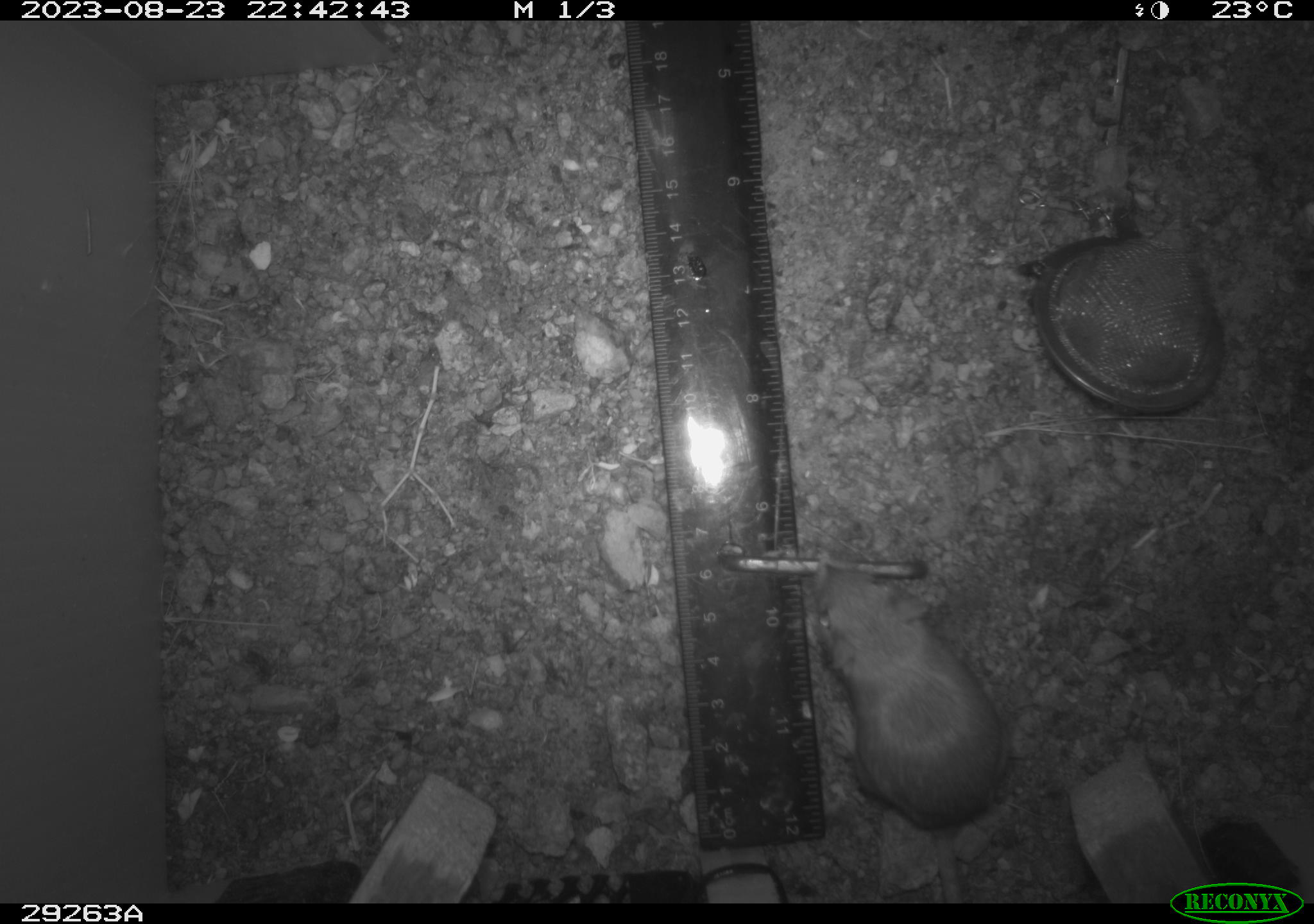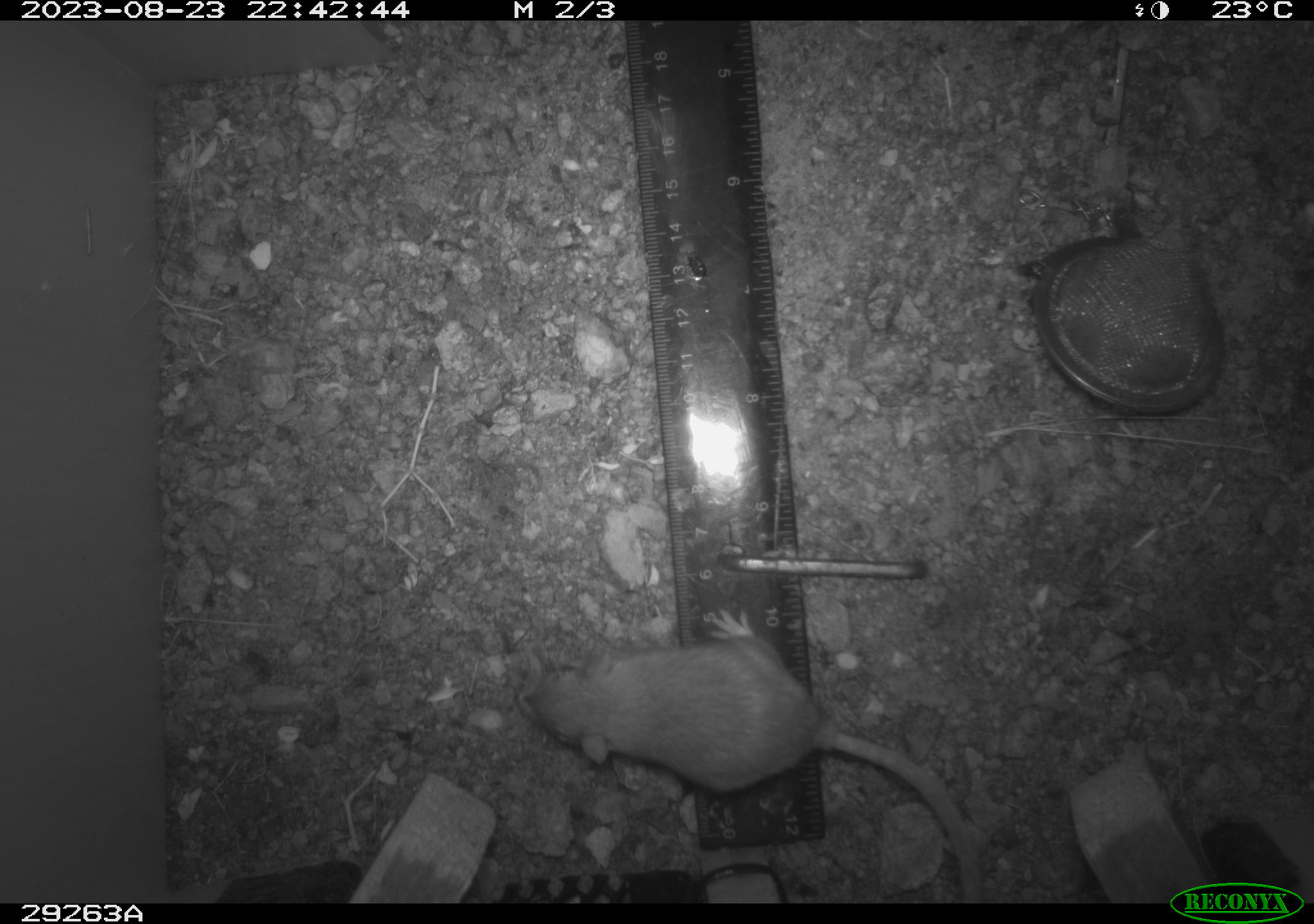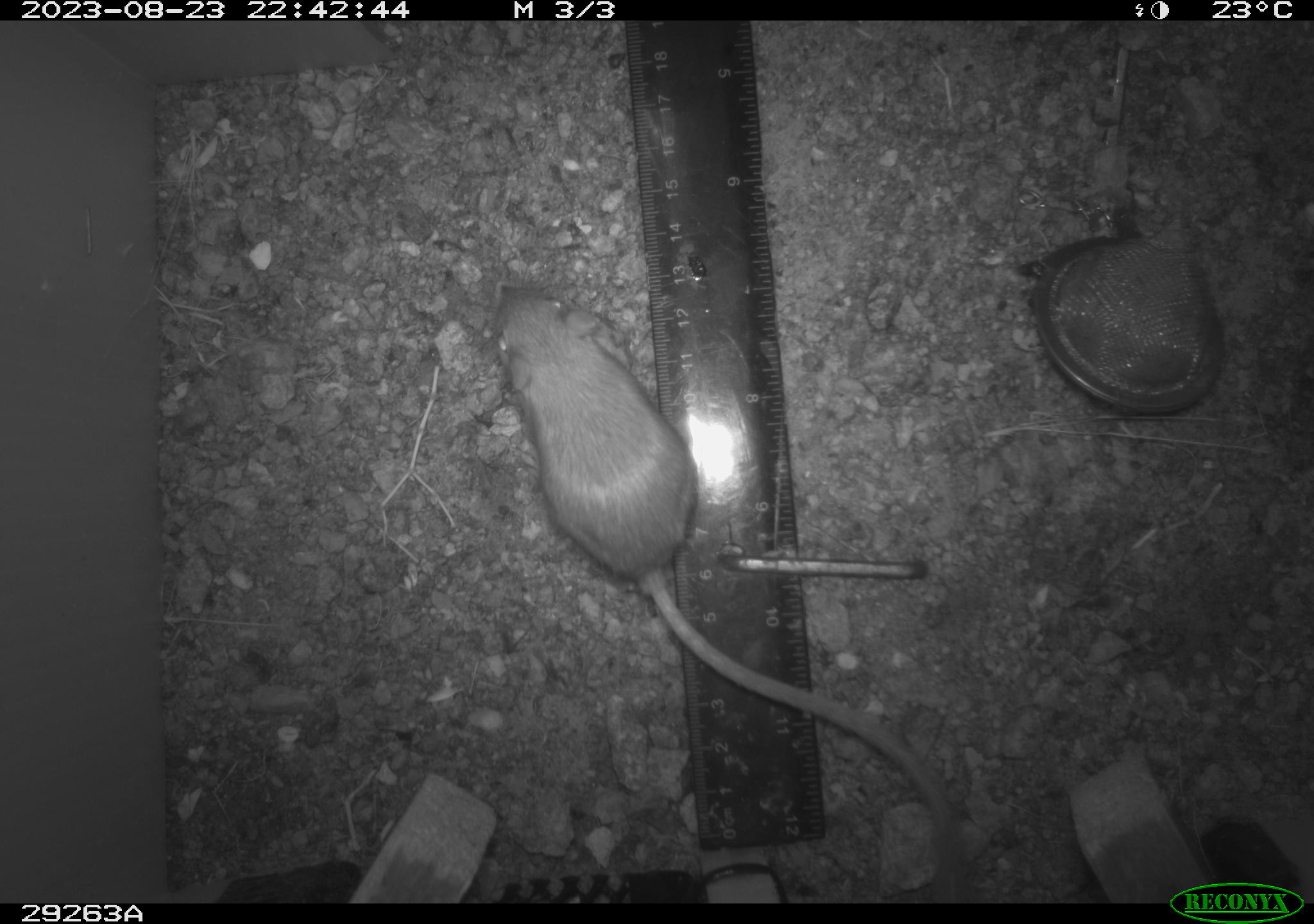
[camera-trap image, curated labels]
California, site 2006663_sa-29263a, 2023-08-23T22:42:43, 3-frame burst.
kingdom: Animalia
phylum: Chordata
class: Mammalia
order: Rodentia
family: Heteromyidae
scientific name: Heteromyidae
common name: kangaroo rats and pocket mice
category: heteromyidae family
Heteromyidae family (kangaroo rats and pocket mice) (Heteromyidae).